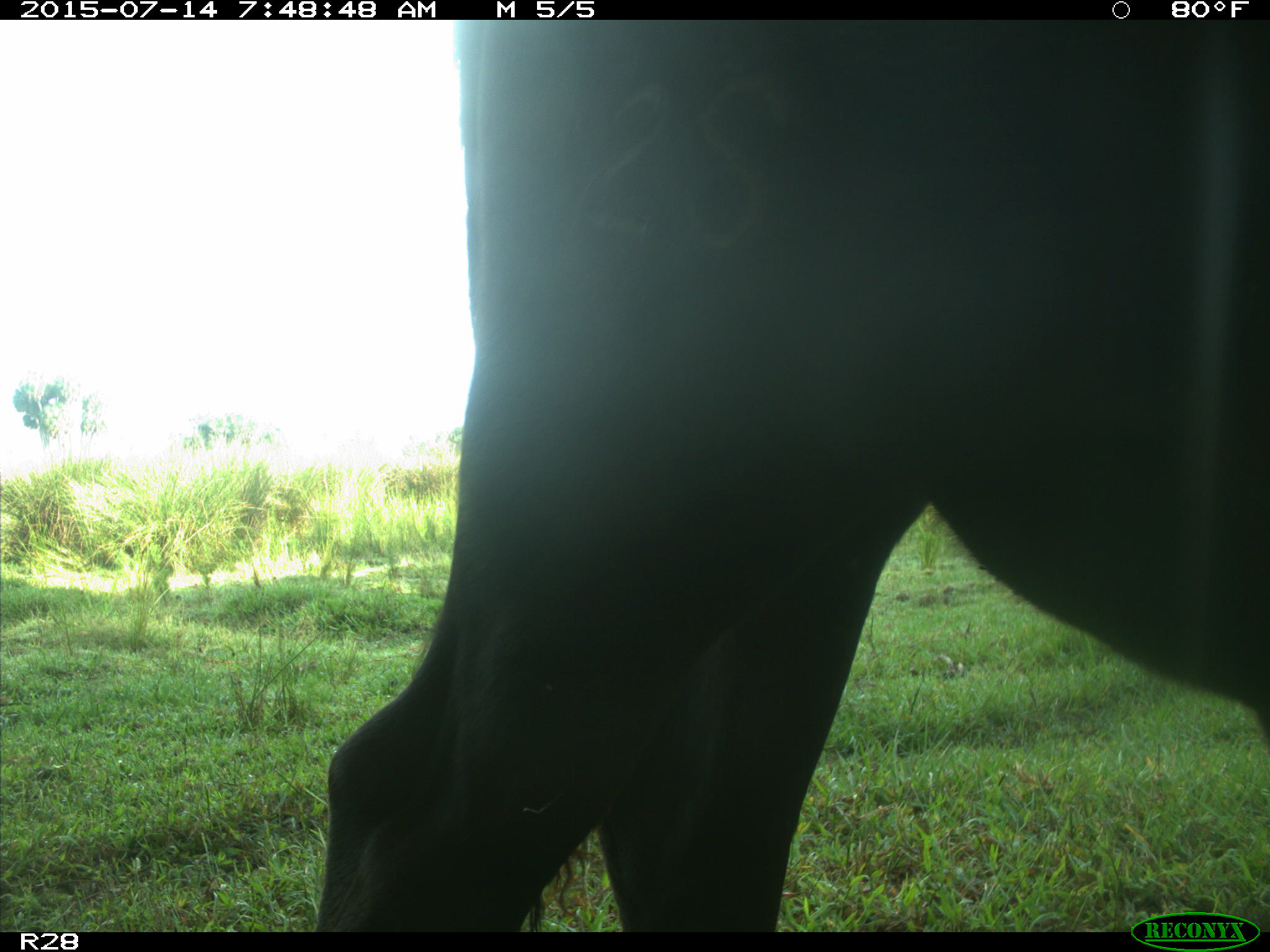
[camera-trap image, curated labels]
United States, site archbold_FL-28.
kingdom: Animalia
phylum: Chordata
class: Mammalia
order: Artiodactyla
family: Bovidae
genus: Bos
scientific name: Bos taurus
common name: domestic cow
Bos taurus (domestic cow).